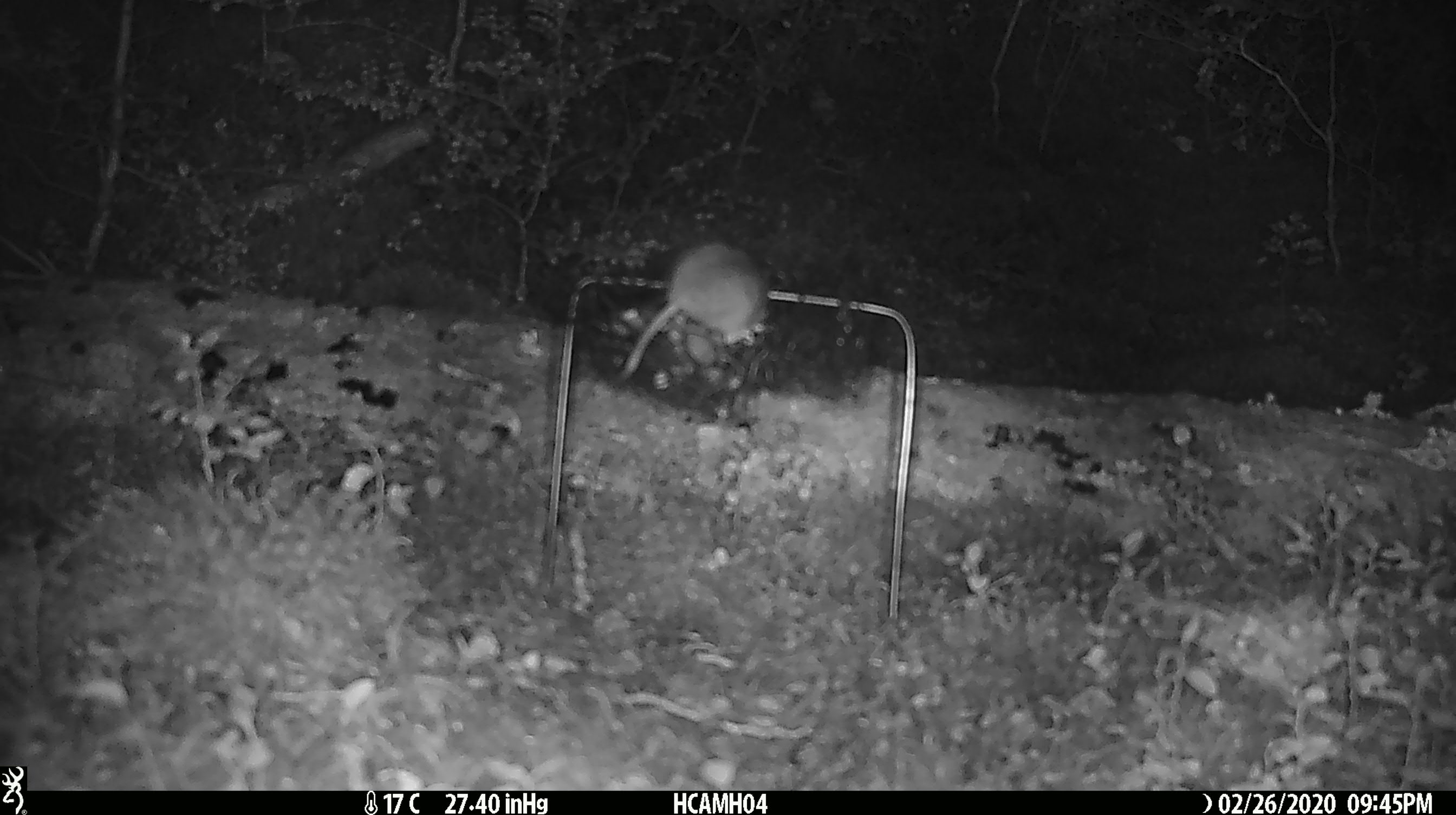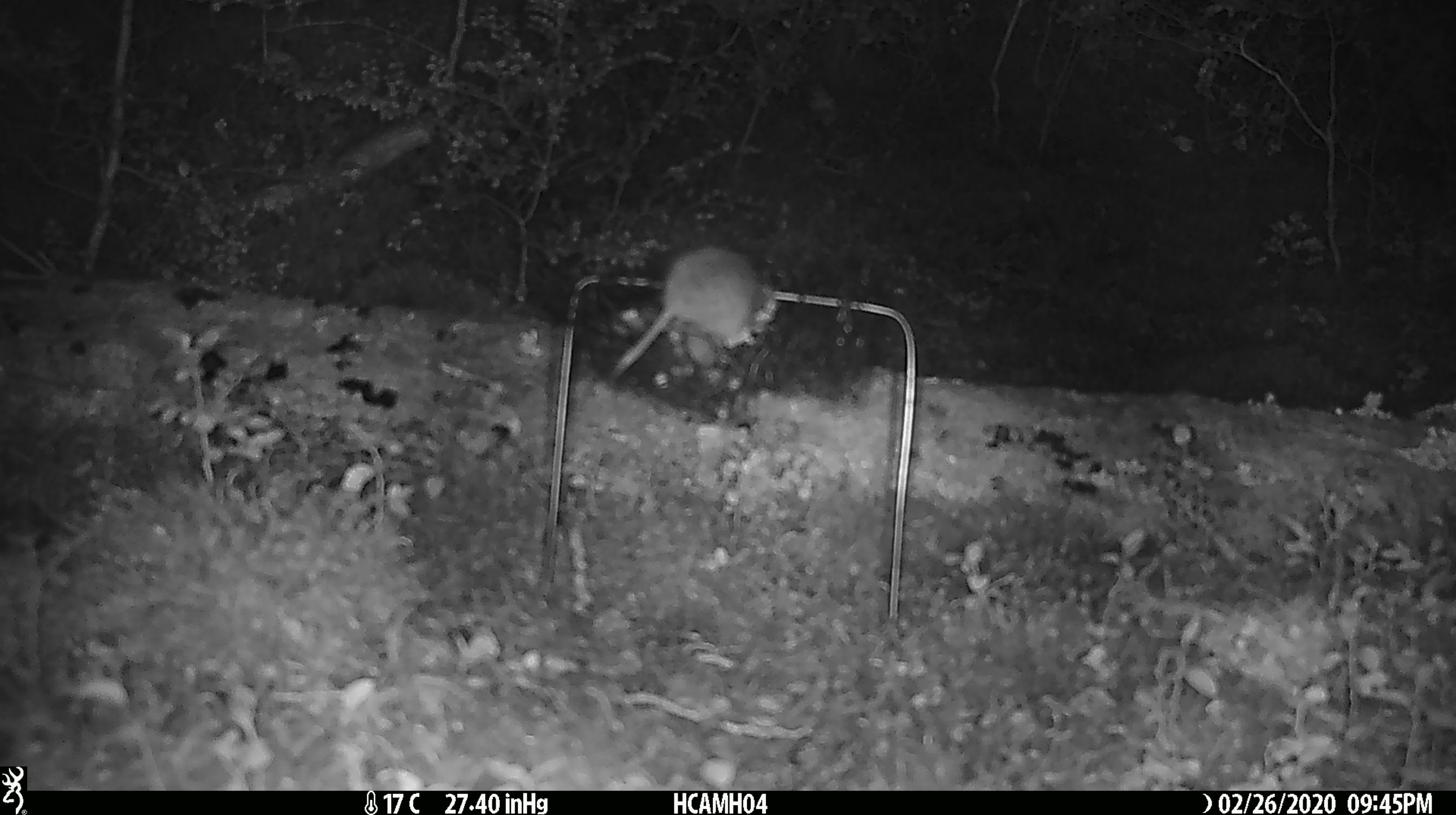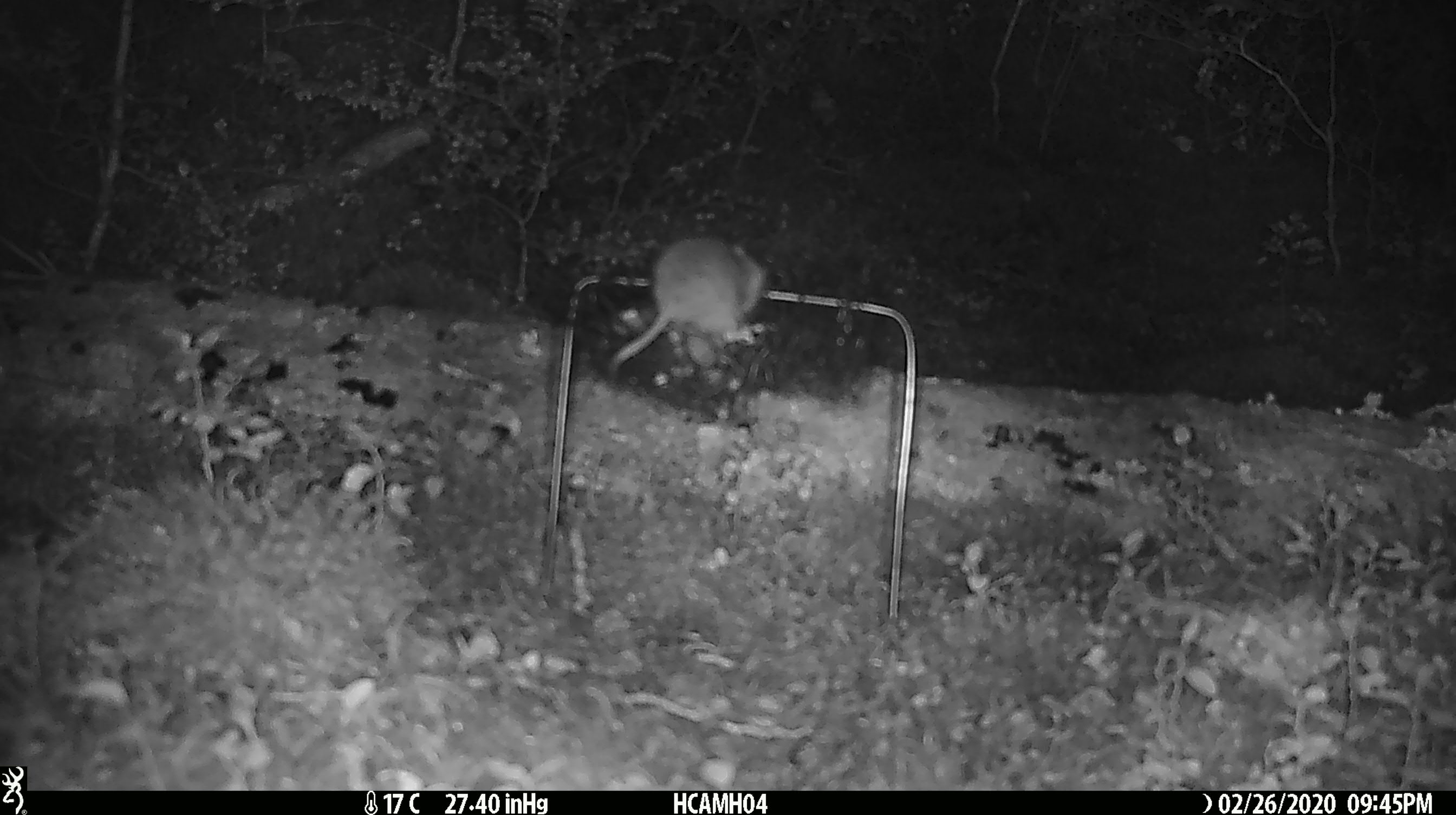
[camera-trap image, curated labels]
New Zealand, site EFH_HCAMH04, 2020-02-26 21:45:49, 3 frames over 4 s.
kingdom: Animalia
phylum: Chordata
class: Mammalia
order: Rodentia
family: Muridae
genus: Mus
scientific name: Mus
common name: mouse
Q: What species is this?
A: Mouse (Mus).